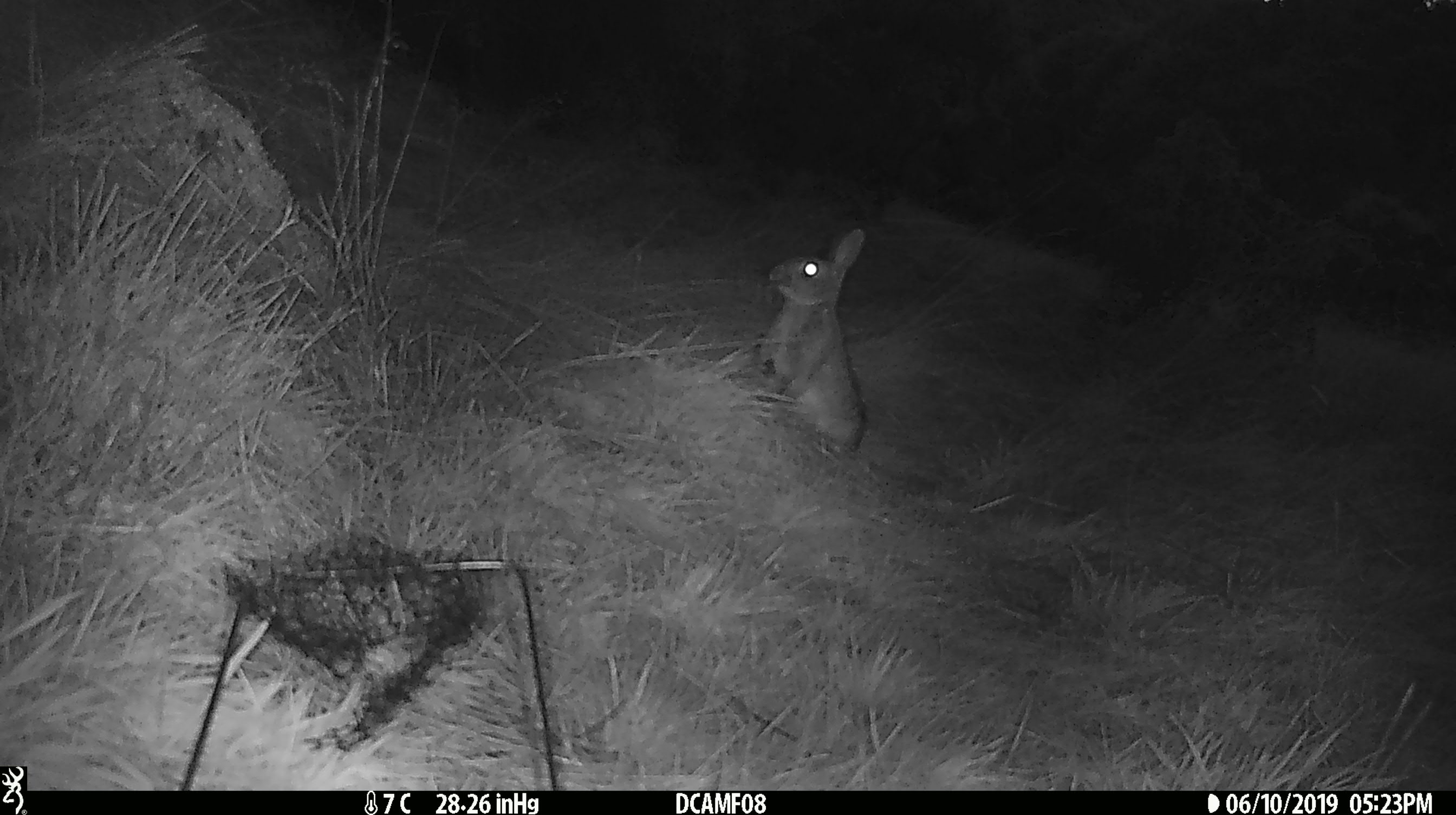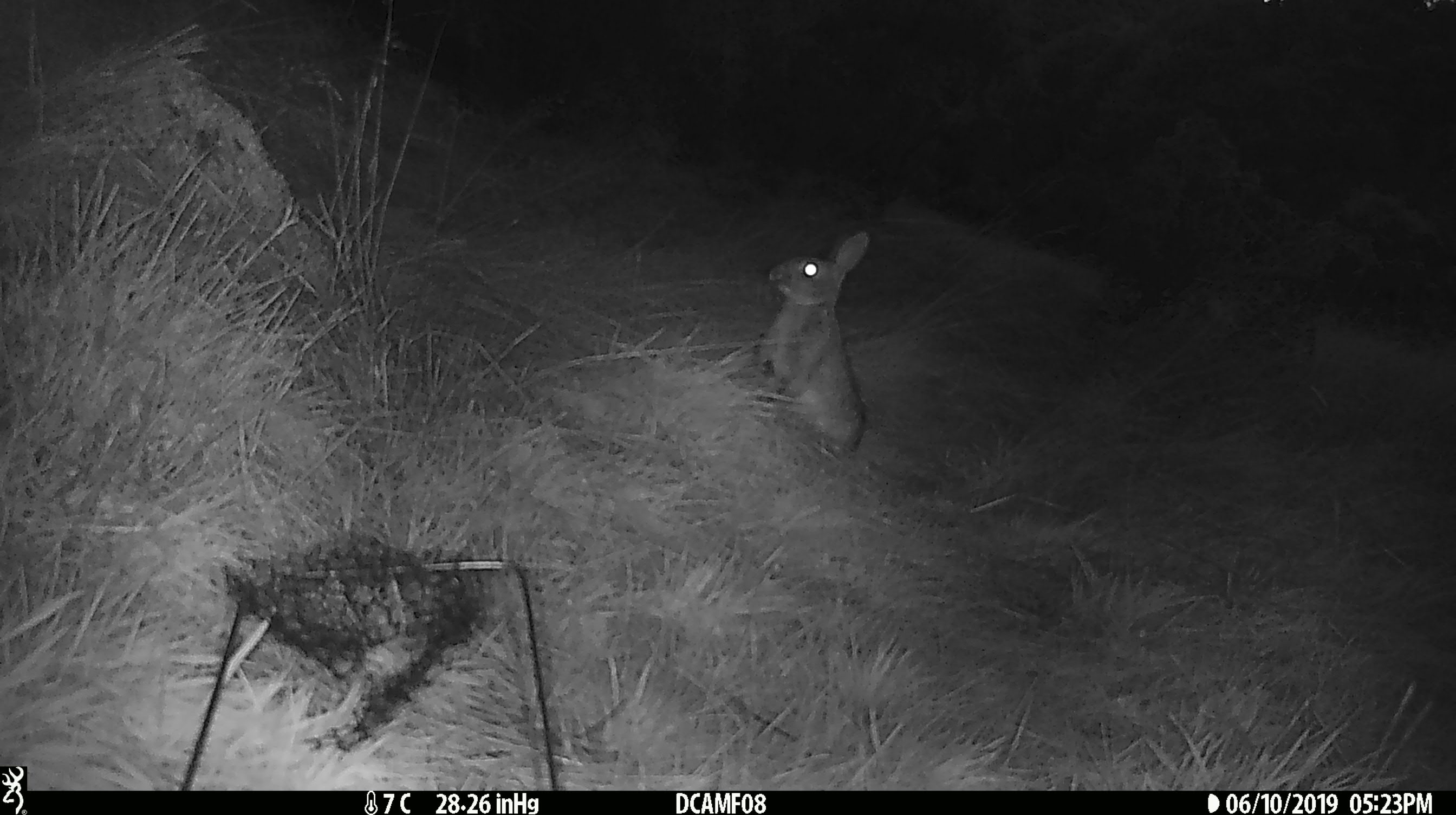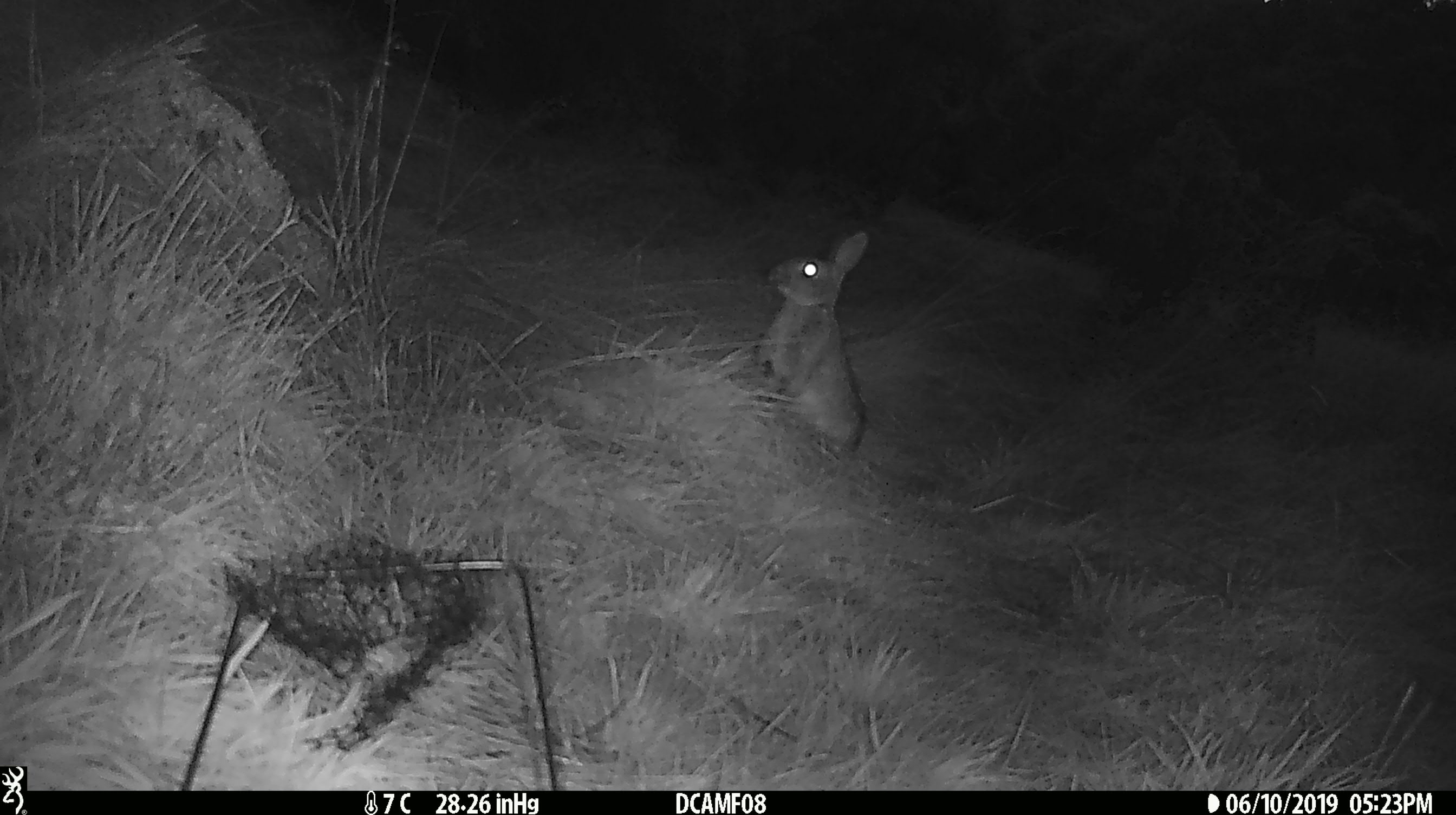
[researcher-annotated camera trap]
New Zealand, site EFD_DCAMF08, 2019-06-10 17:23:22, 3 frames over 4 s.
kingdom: Animalia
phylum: Chordata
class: Mammalia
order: Lagomorpha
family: Leporidae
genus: Oryctolagus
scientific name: Oryctolagus cuniculus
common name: european rabbit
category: rabbit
Rabbit (european rabbit) (Oryctolagus cuniculus).